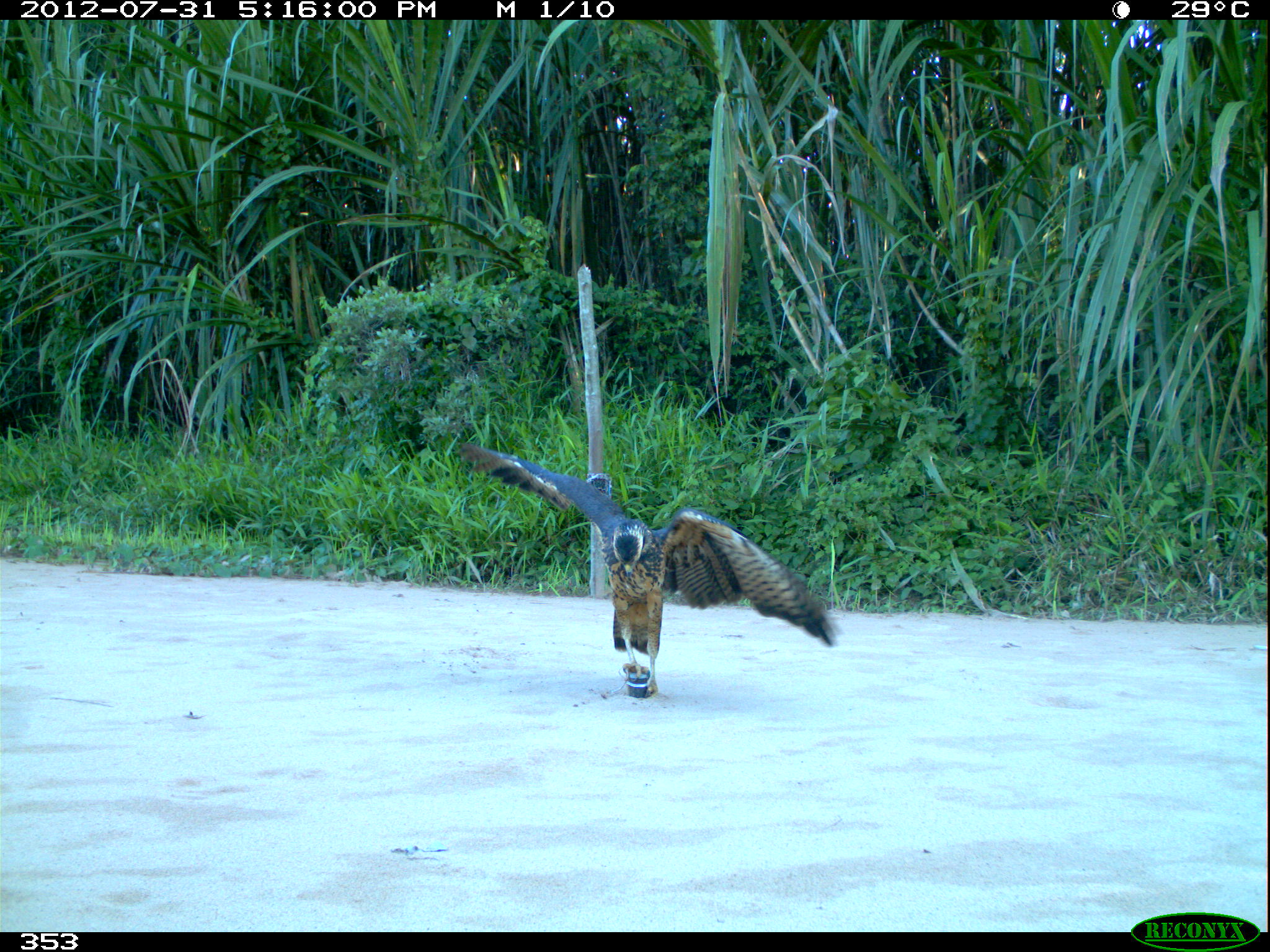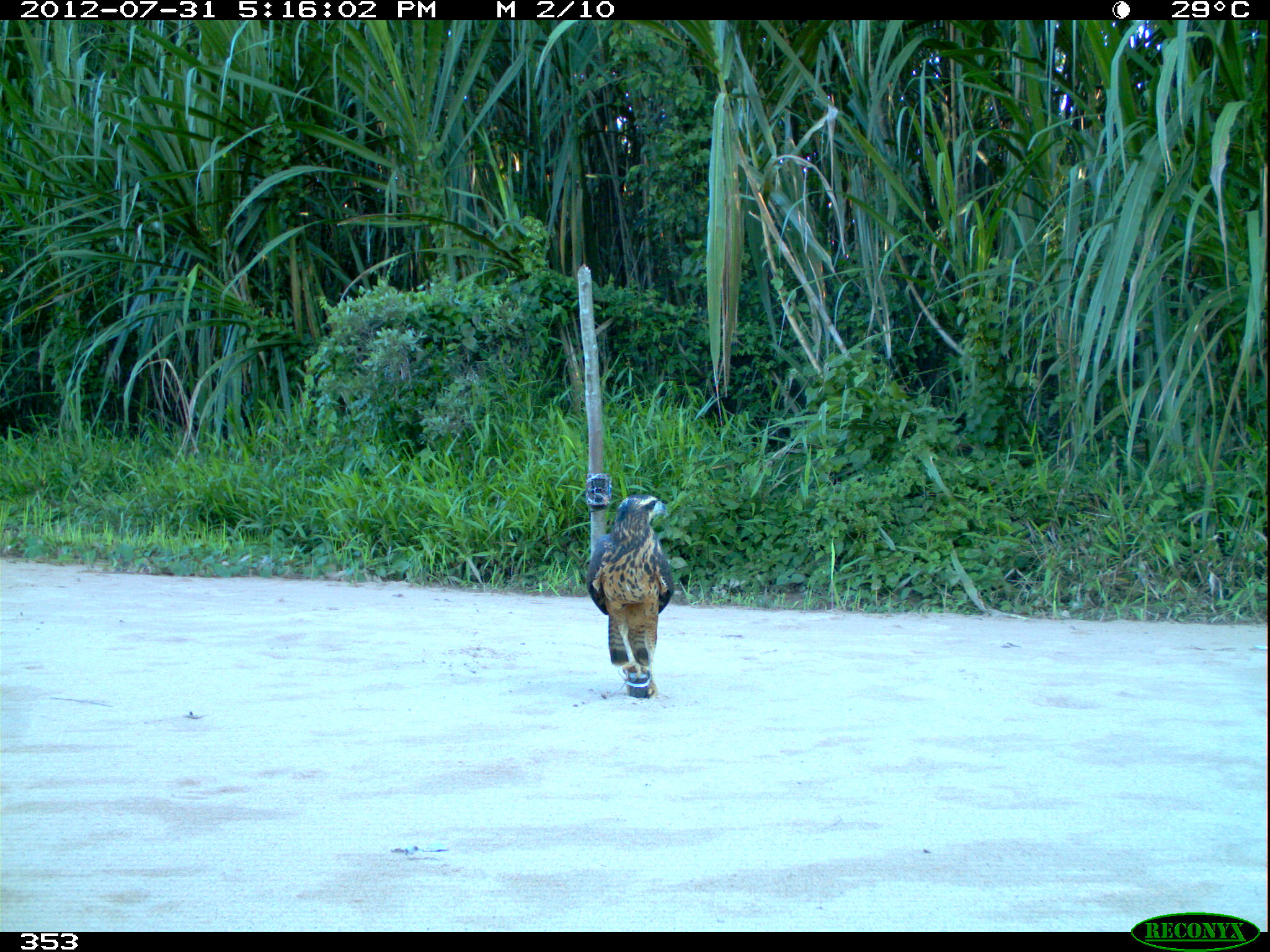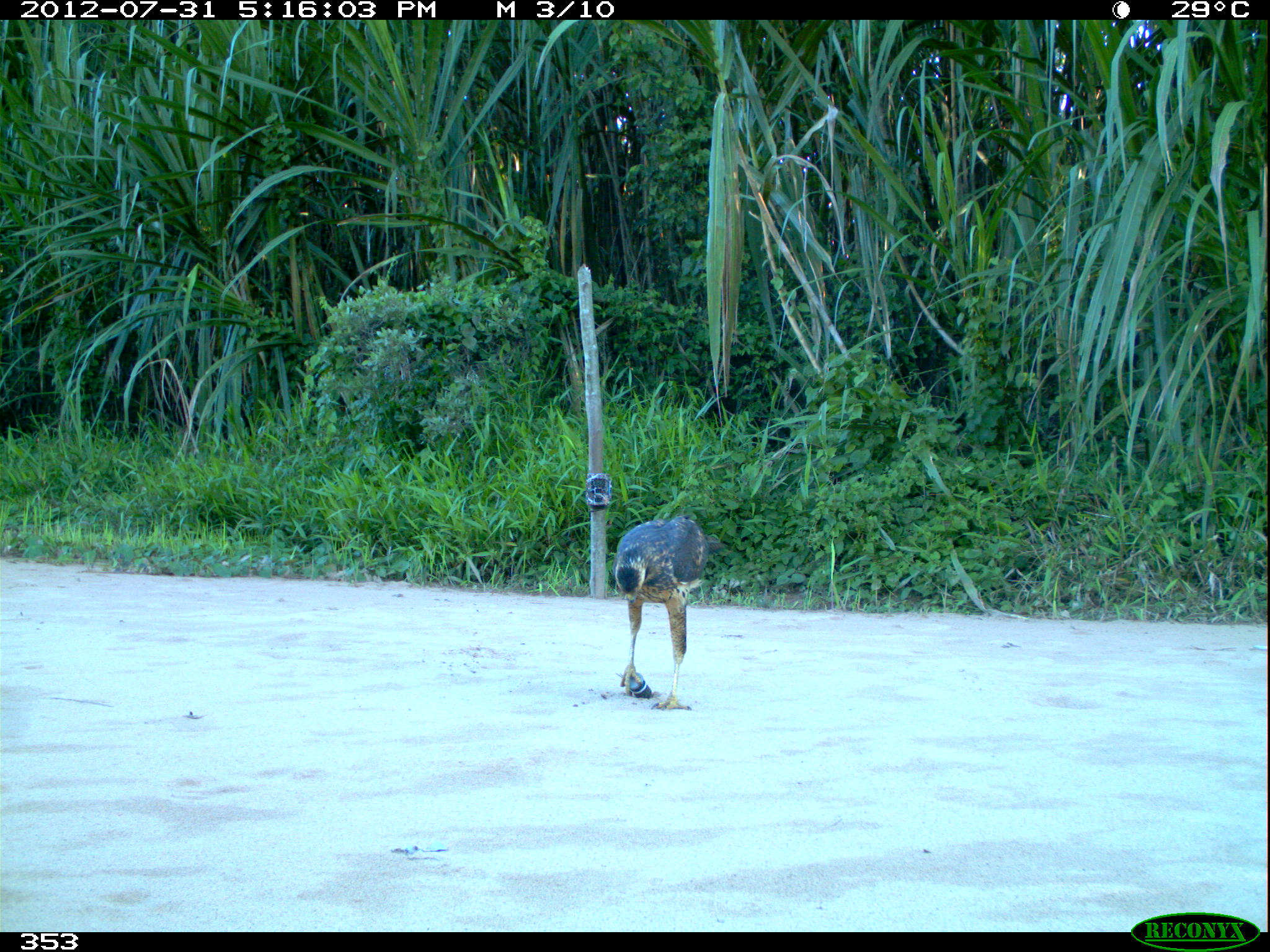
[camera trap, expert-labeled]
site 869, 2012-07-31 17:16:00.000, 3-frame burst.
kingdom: Animalia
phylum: Chordata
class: Aves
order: Accipitriformes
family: Accipitridae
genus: Buteogallus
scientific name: Buteogallus urubitinga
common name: great black hawk